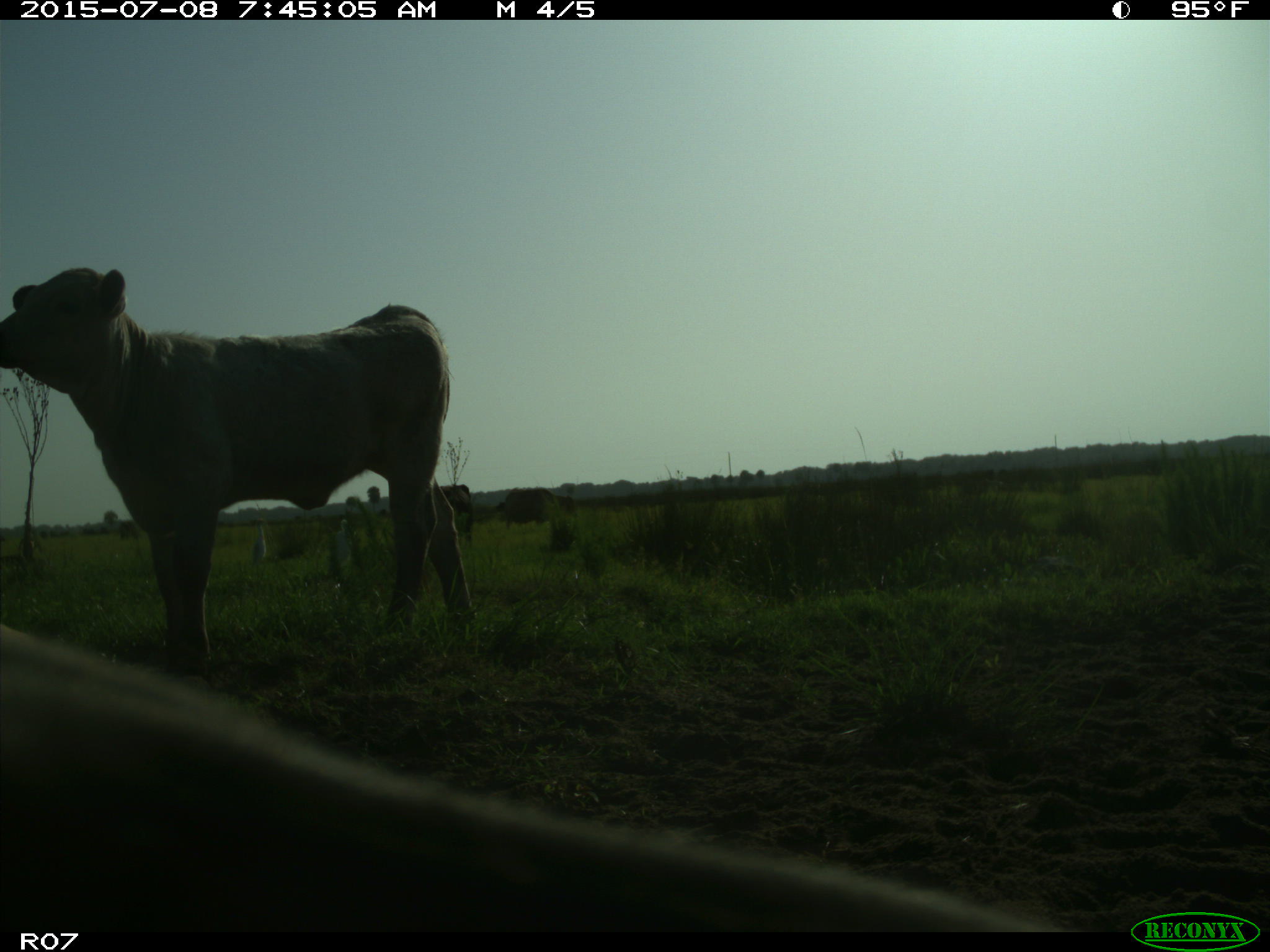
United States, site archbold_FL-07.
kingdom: Animalia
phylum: Chordata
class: Mammalia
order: Artiodactyla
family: Bovidae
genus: Bos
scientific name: Bos taurus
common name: domestic cow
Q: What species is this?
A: Bos taurus (domestic cow).